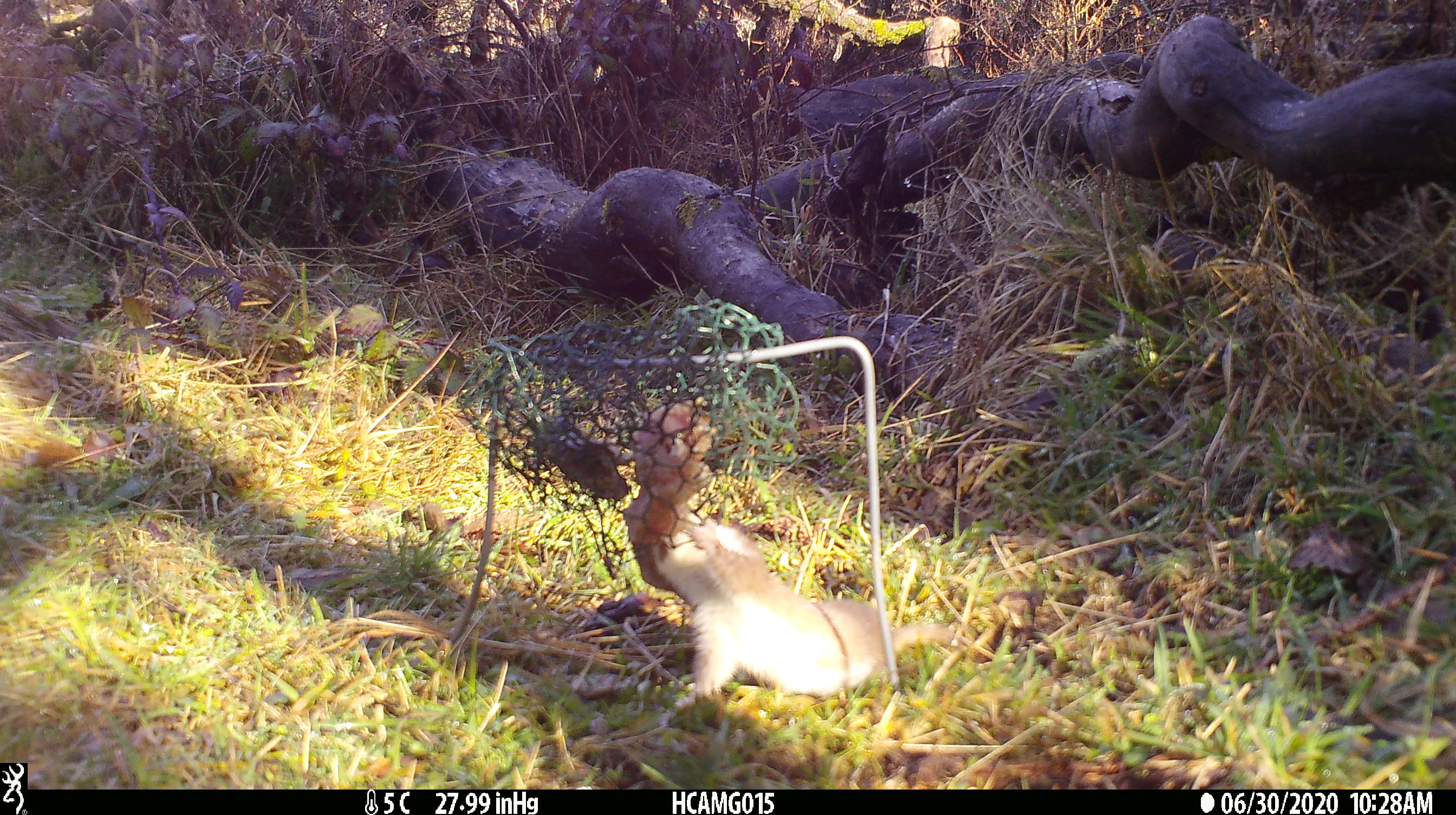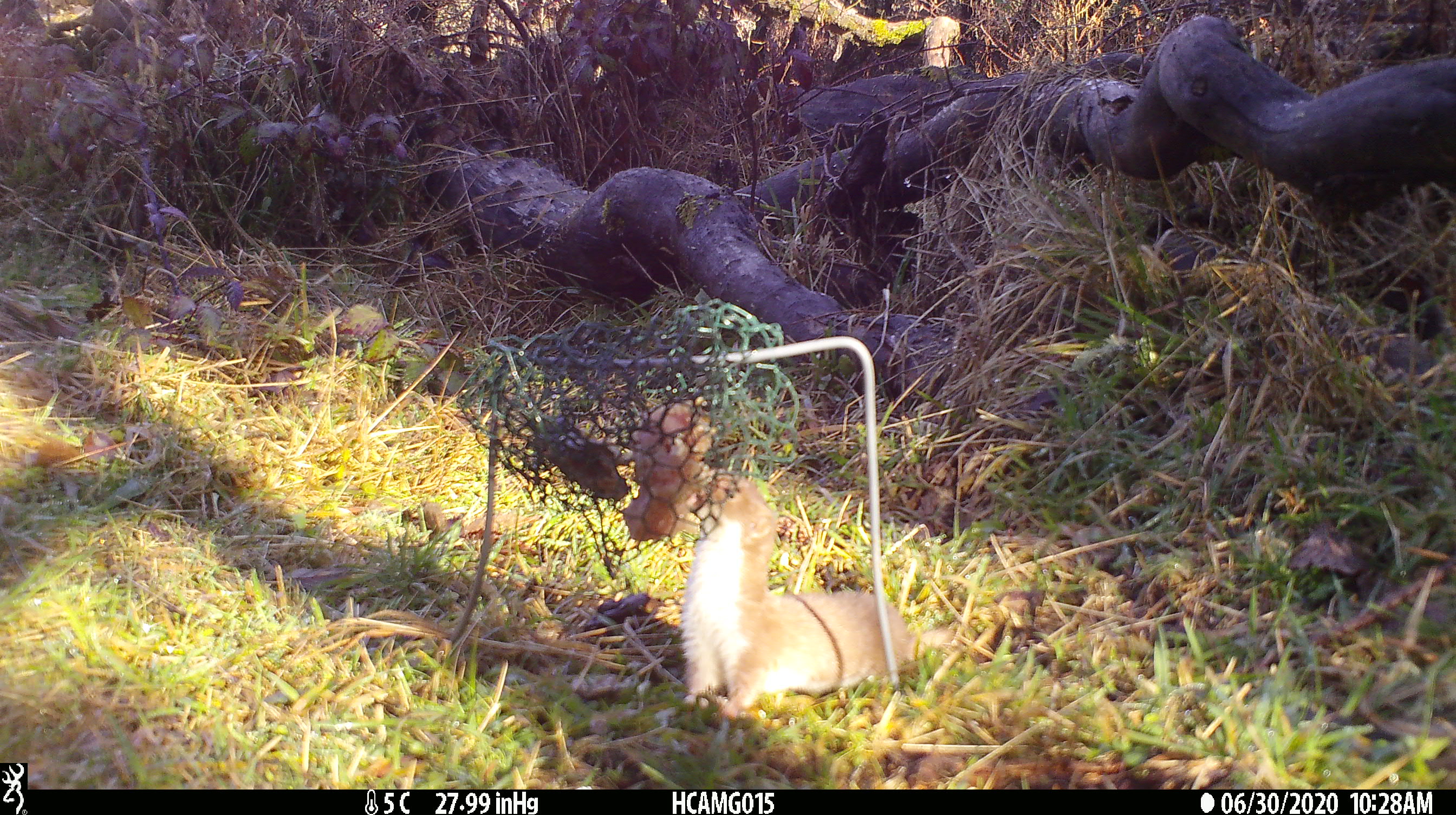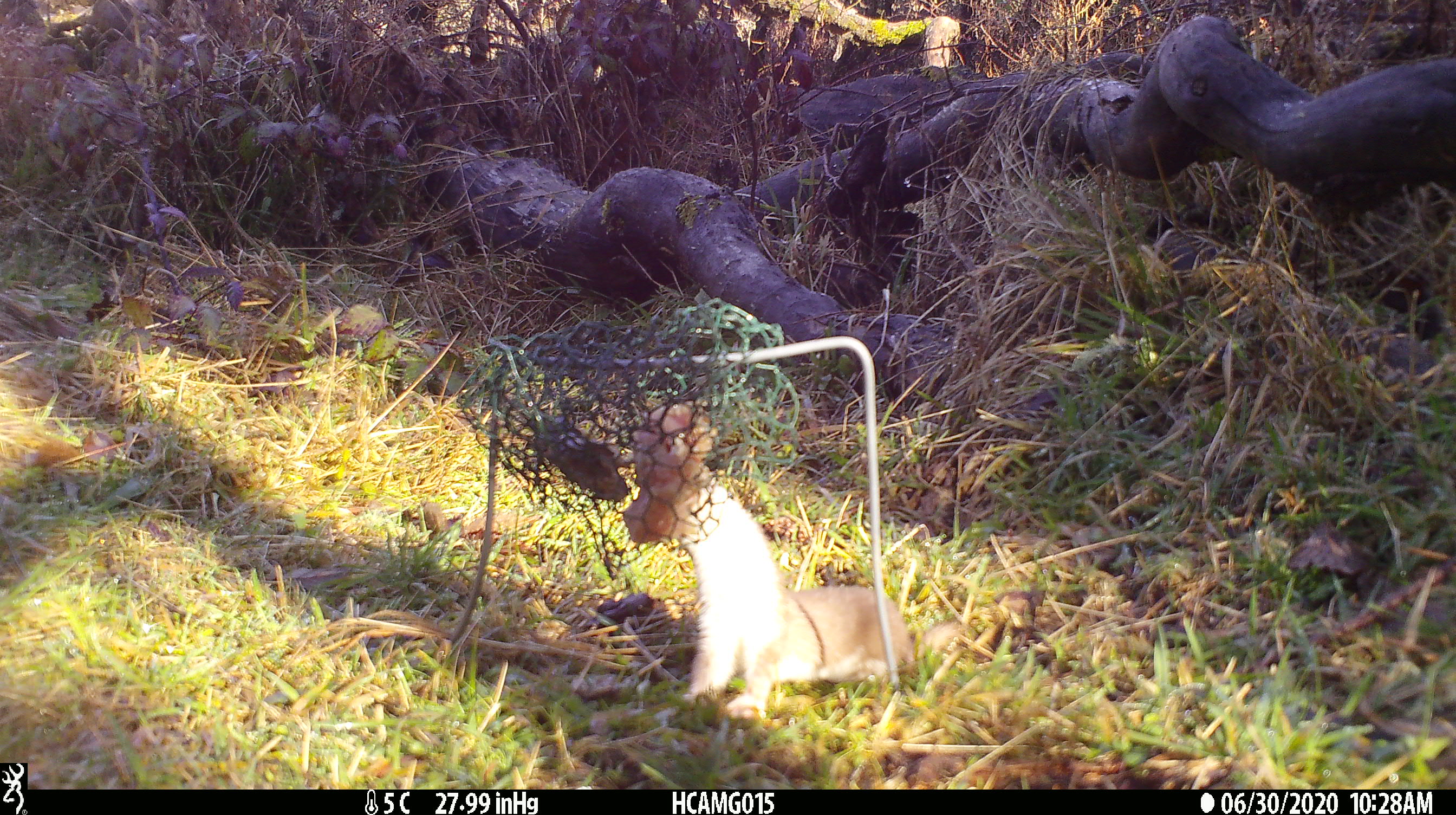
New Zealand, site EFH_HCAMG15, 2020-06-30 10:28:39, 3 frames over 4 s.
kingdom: Animalia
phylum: Chordata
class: Mammalia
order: Carnivora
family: Mustelidae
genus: Mustela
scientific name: Mustela nivalis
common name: least weasel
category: weasel